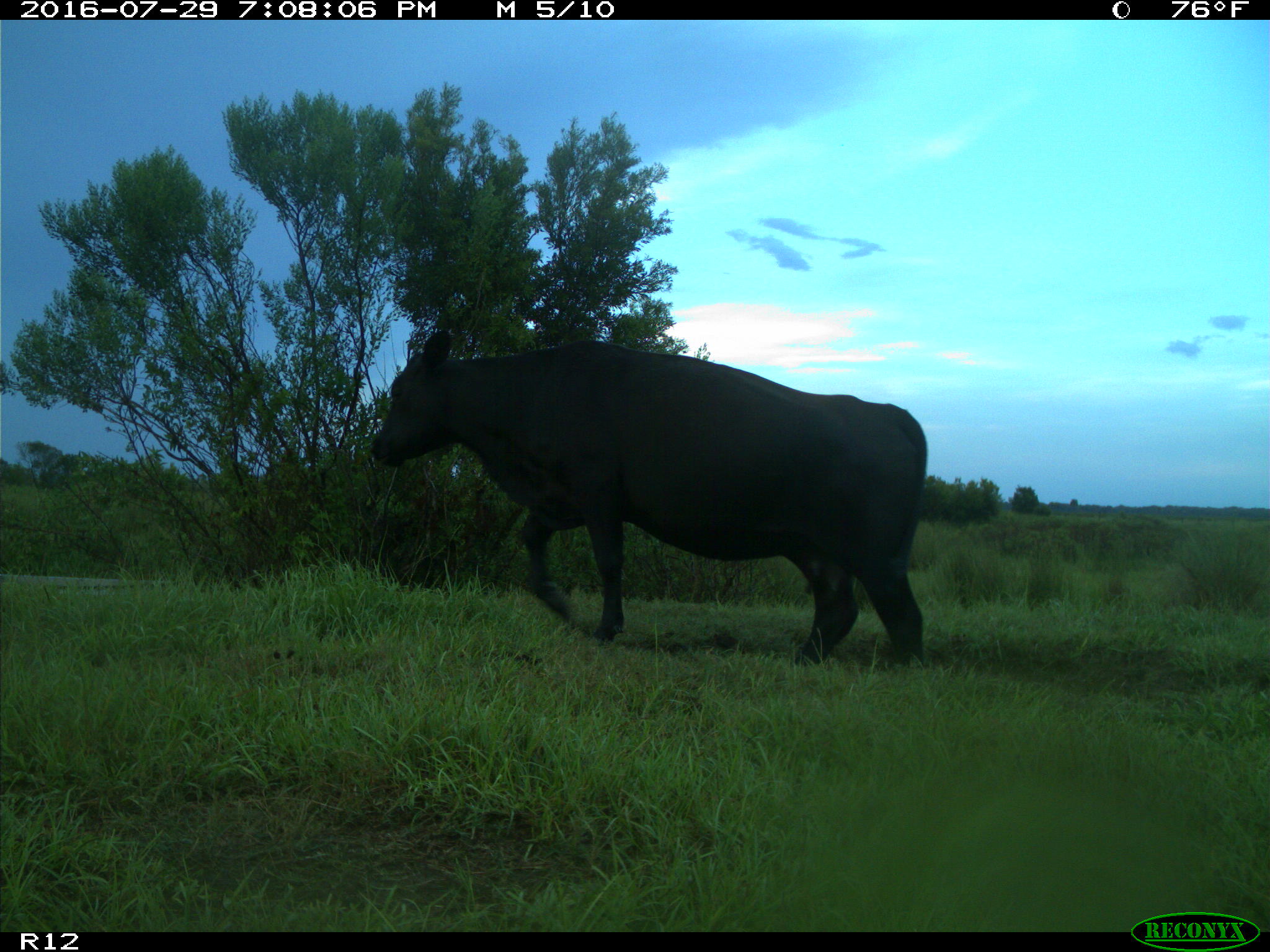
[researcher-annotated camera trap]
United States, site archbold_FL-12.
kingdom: Animalia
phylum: Chordata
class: Mammalia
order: Artiodactyla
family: Bovidae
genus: Bos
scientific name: Bos taurus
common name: domestic cow